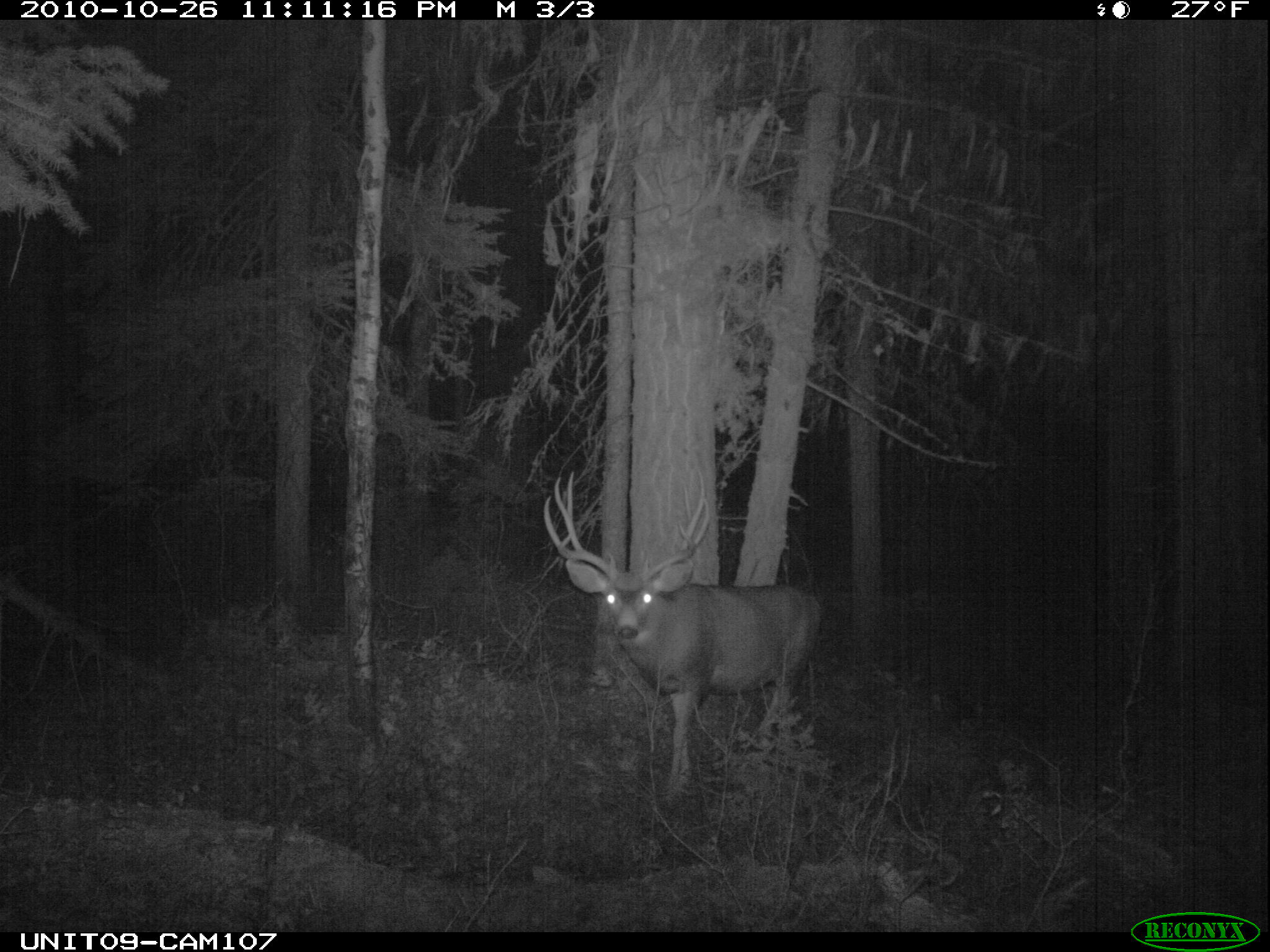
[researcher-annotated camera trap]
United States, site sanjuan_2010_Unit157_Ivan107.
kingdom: Animalia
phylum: Chordata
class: Mammalia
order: Artiodactyla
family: Cervidae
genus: Odocoileus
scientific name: Odocoileus hemionus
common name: mule deer